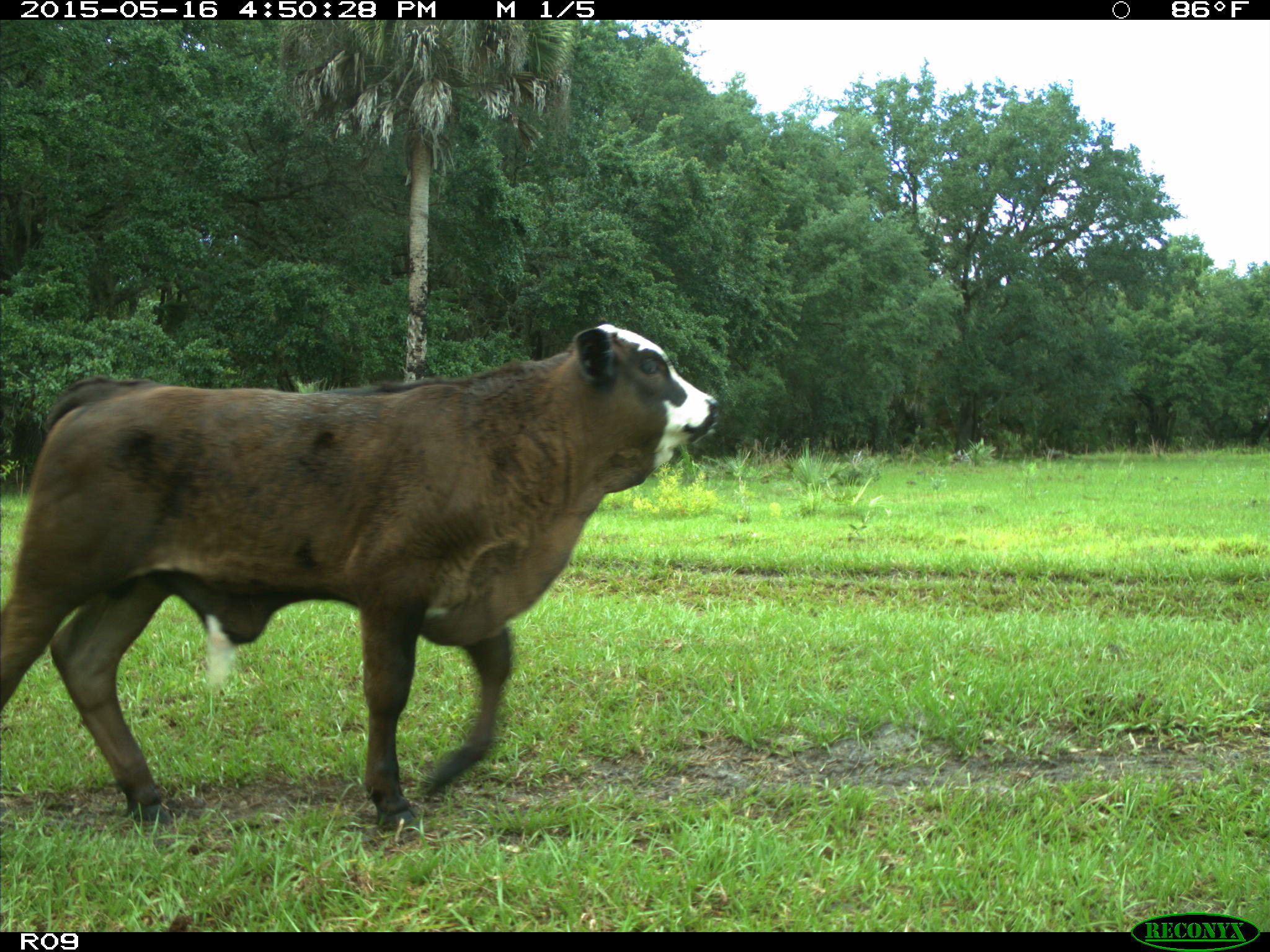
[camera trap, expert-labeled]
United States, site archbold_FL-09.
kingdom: Animalia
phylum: Chordata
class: Mammalia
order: Artiodactyla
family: Bovidae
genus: Bos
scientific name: Bos taurus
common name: domestic cow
Bos taurus (domestic cow).